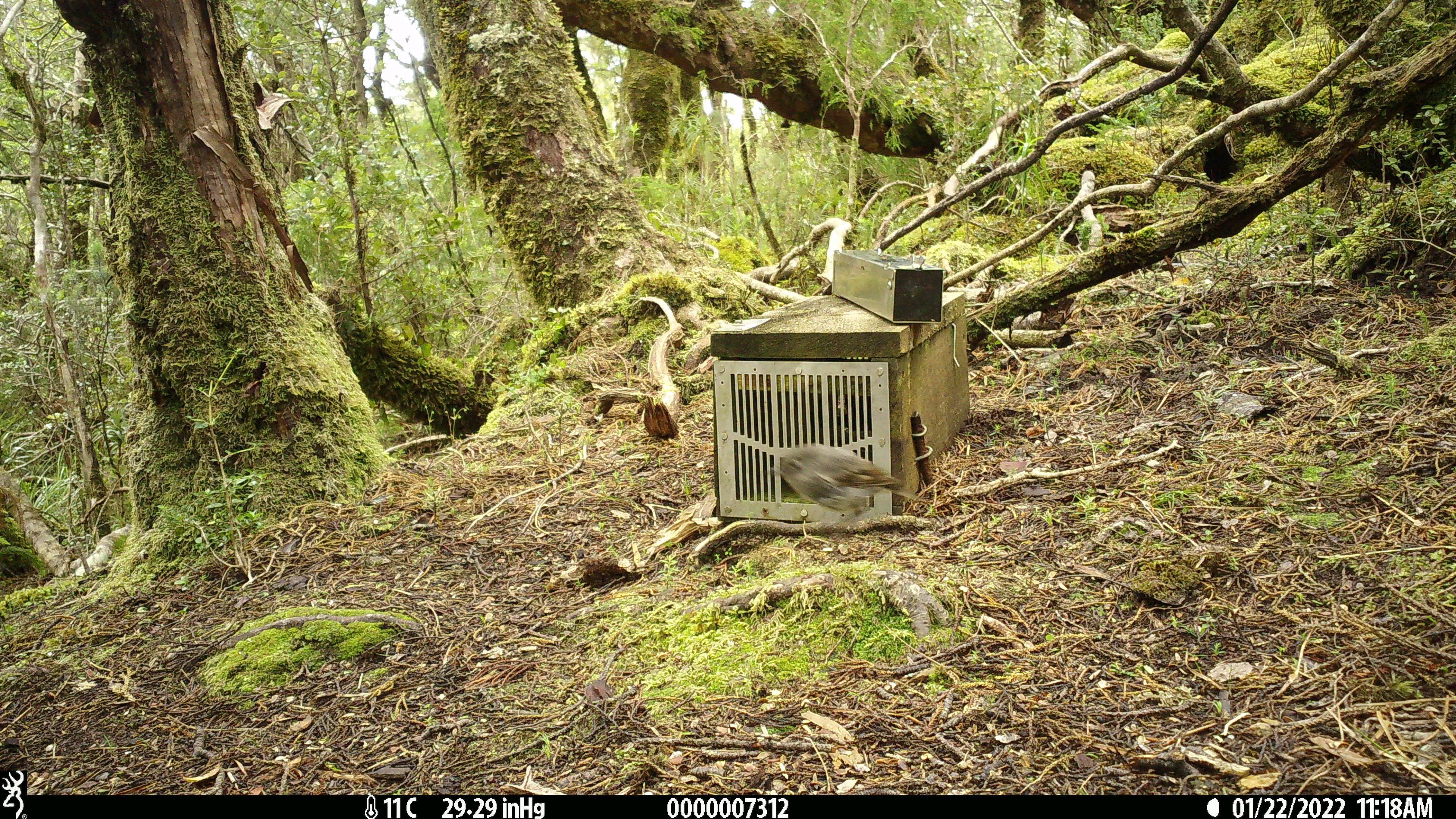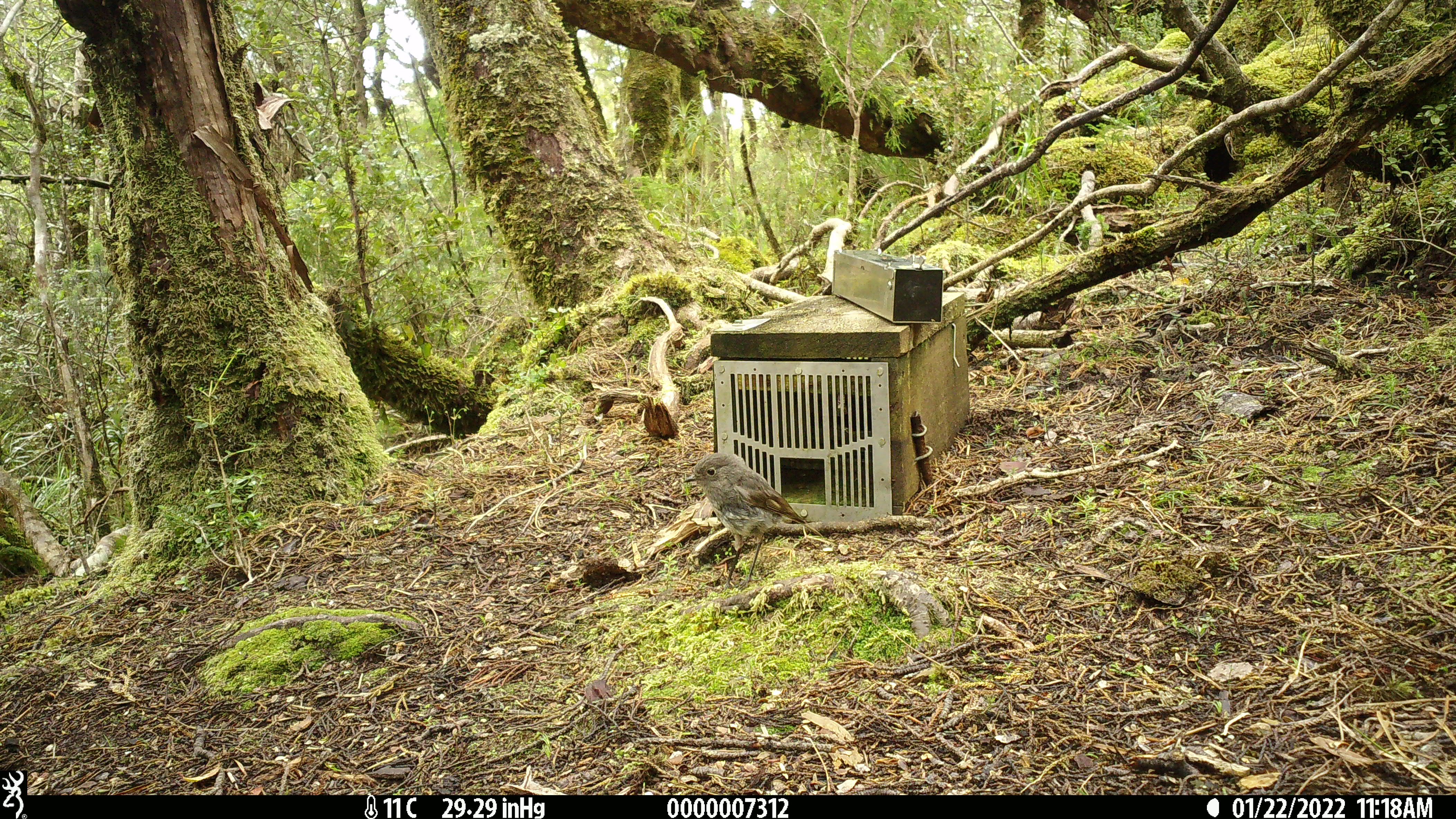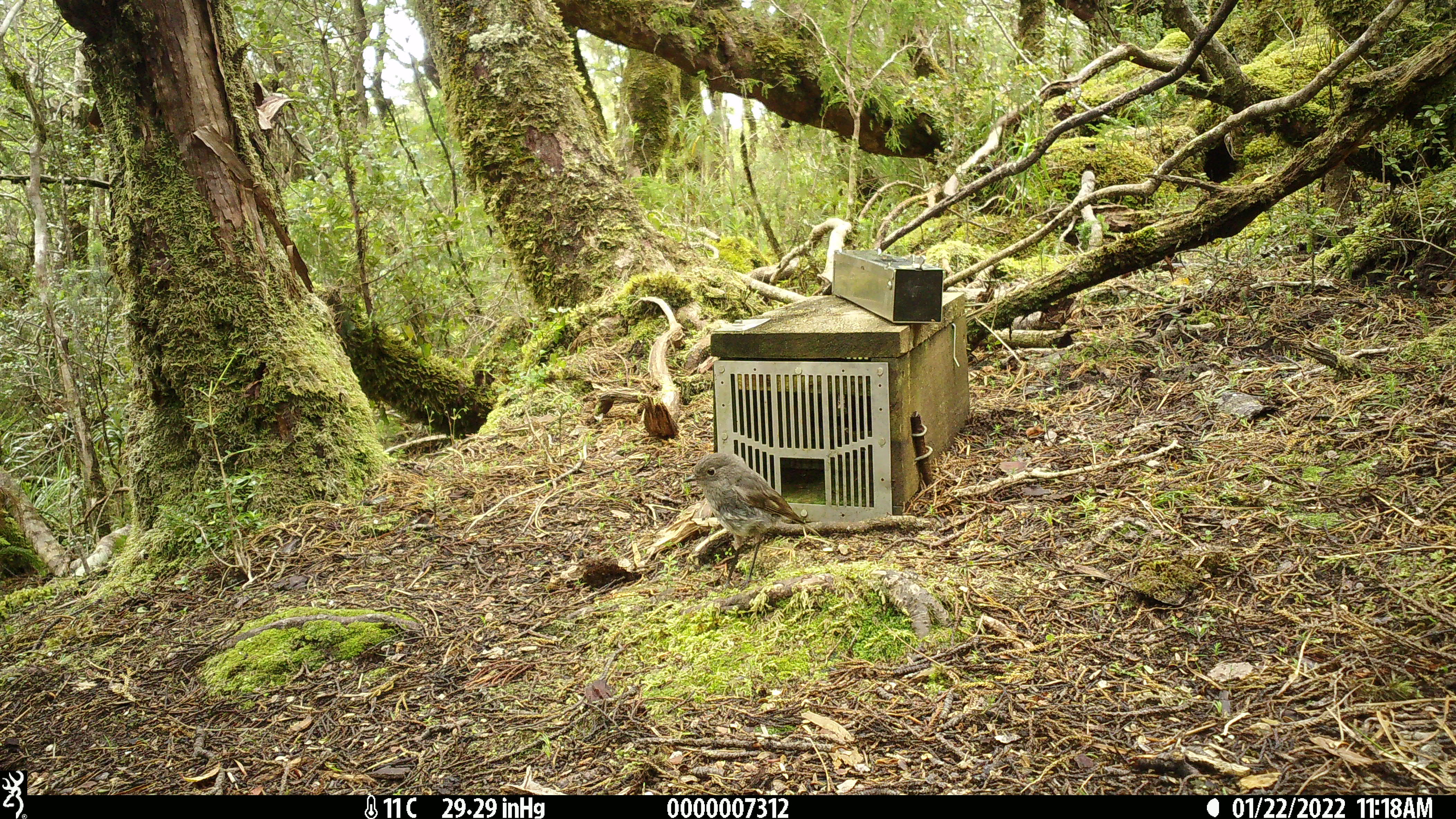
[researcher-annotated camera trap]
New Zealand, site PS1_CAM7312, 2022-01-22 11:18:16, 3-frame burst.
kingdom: Animalia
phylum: Chordata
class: Aves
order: Passeriformes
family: Petroicidae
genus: Petroica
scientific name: Petroica australis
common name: new zealand robin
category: robin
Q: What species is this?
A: Robin (new zealand robin) (Petroica australis).